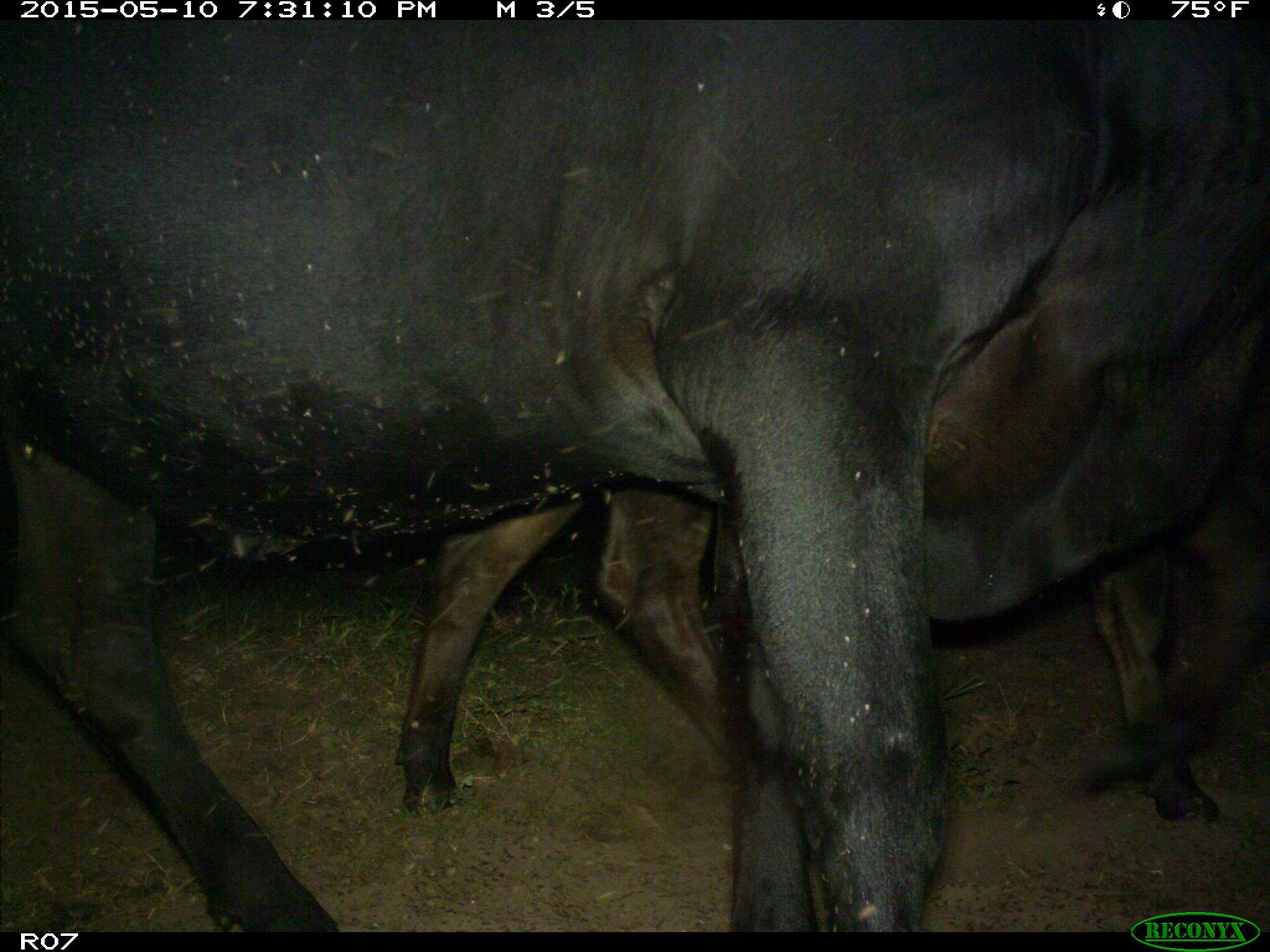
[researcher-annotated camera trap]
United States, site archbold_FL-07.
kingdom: Animalia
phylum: Chordata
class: Mammalia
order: Artiodactyla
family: Bovidae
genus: Bos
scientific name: Bos taurus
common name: domestic cow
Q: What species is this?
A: Bos taurus (domestic cow).